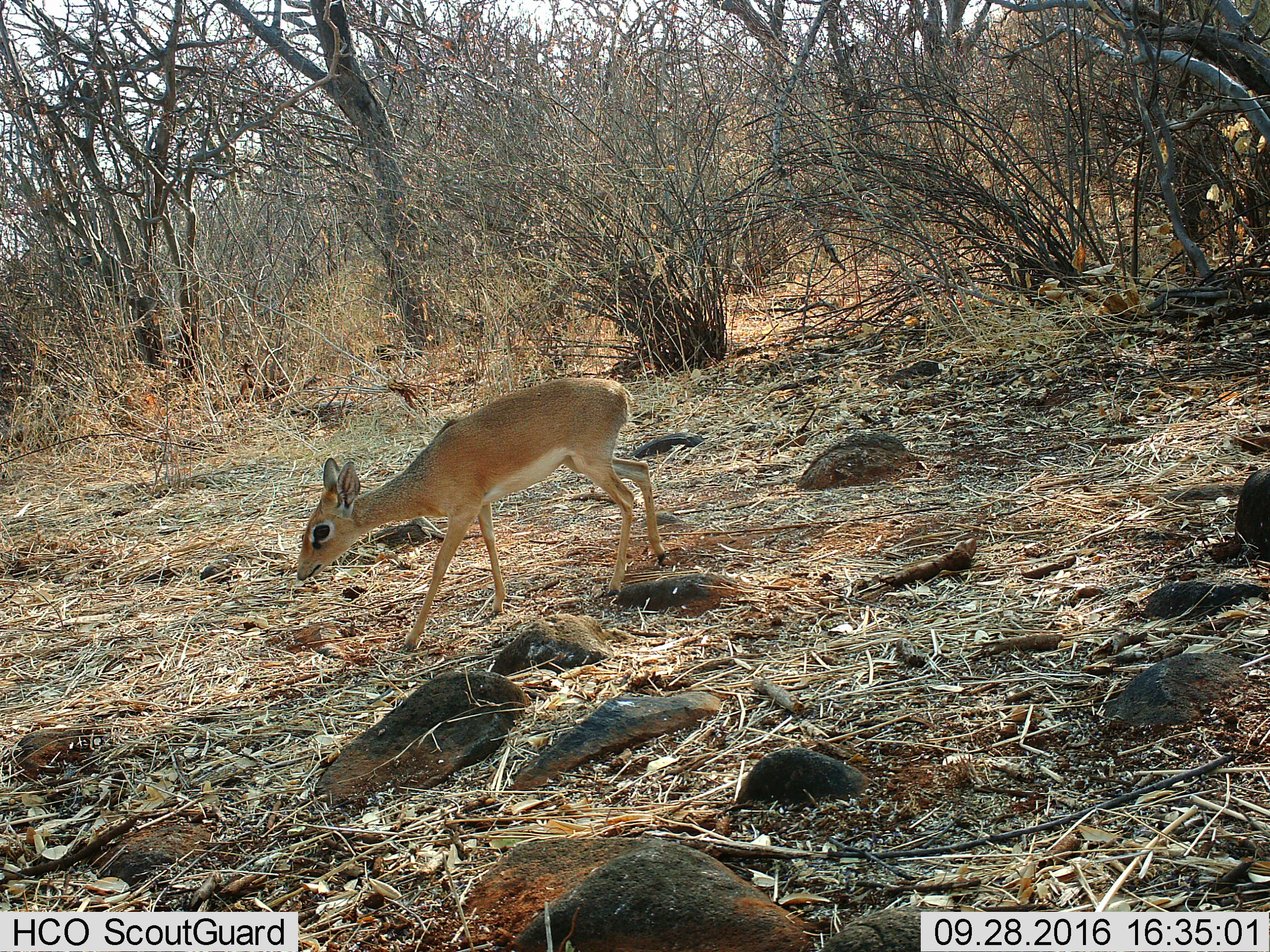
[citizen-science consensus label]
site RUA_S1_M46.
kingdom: Animalia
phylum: Chordata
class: Mammalia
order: Artiodactyla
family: Bovidae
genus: Madoqua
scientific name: Madoqua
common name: dik-dik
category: dikdik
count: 1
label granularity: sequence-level